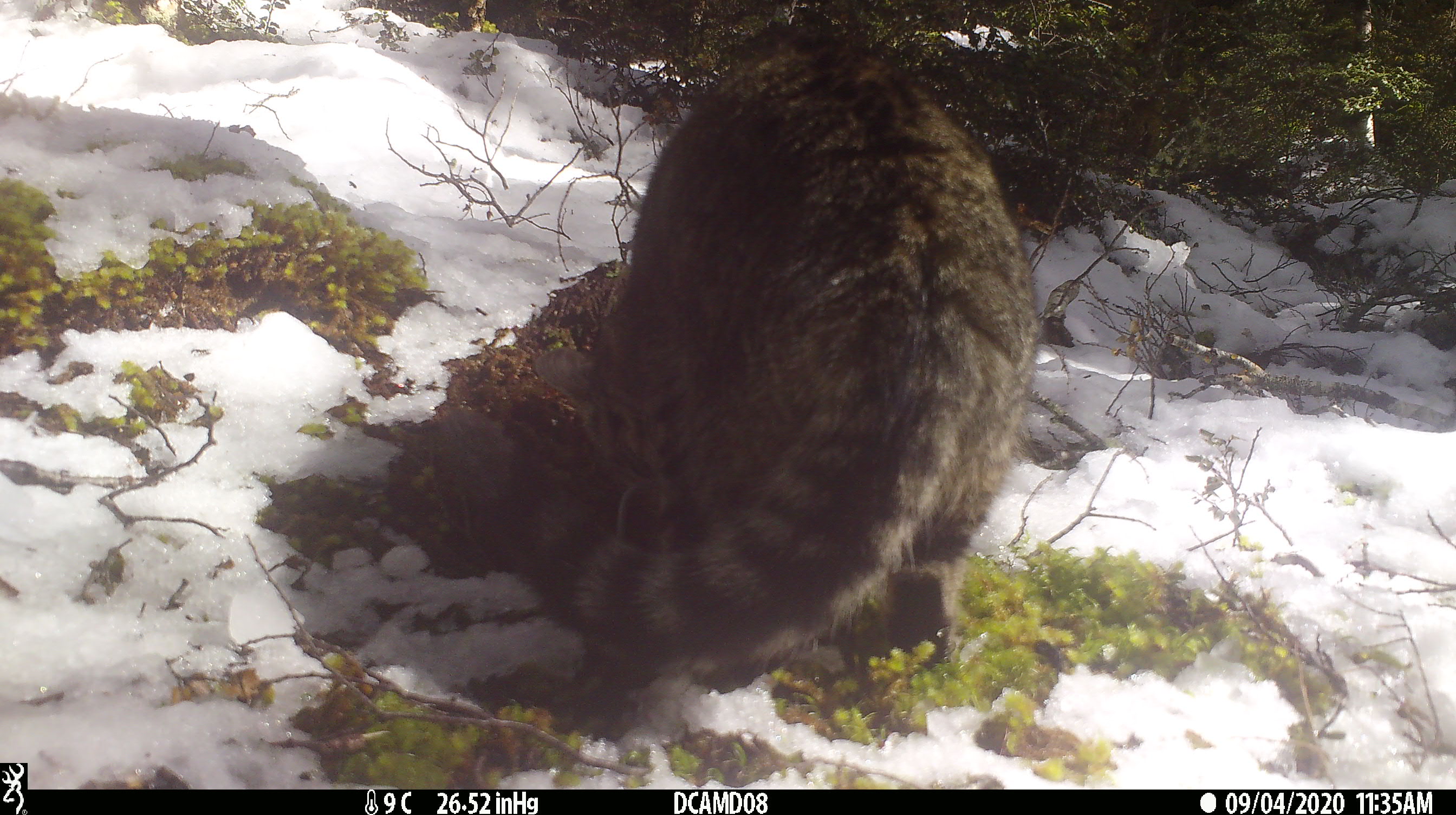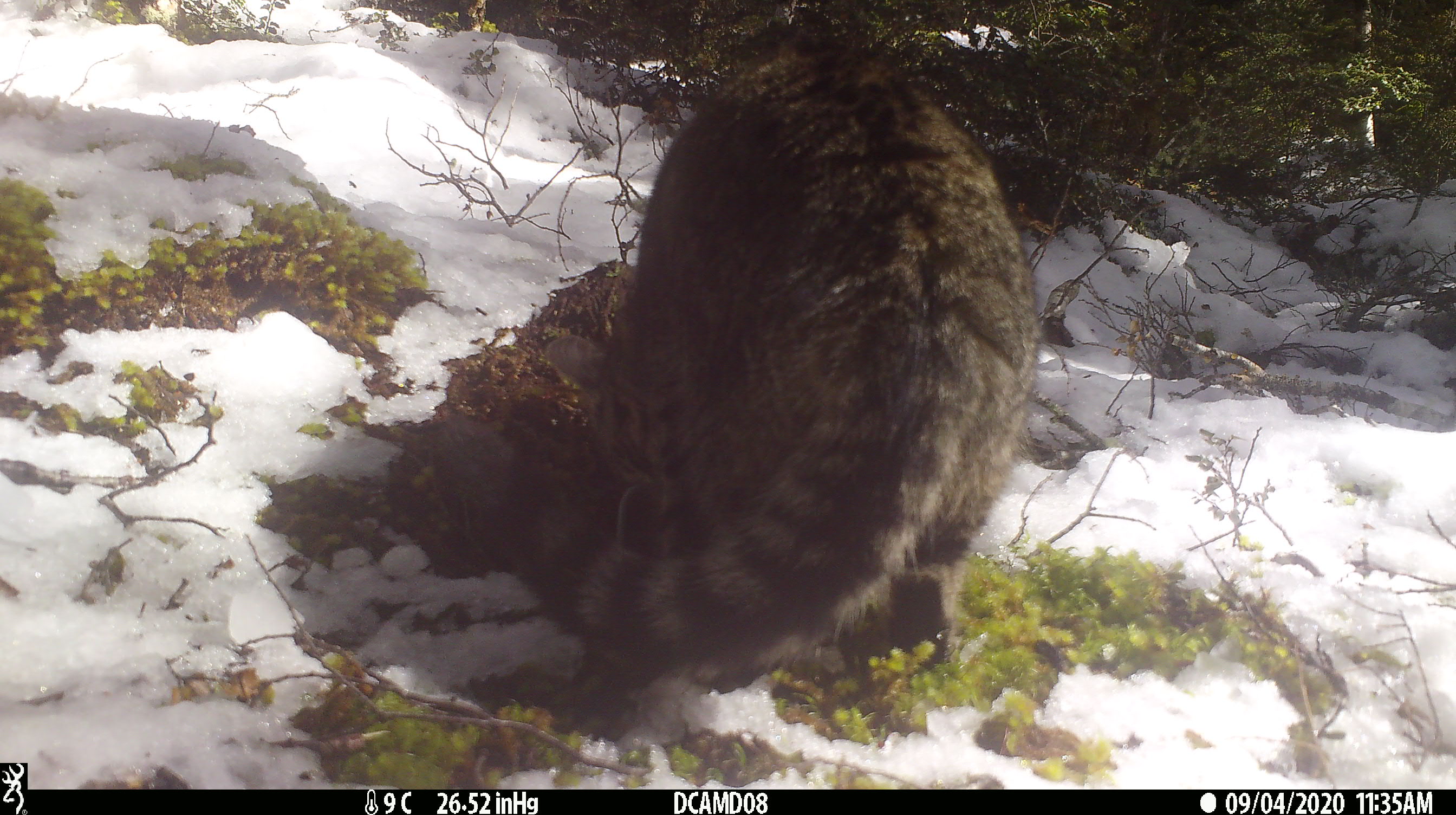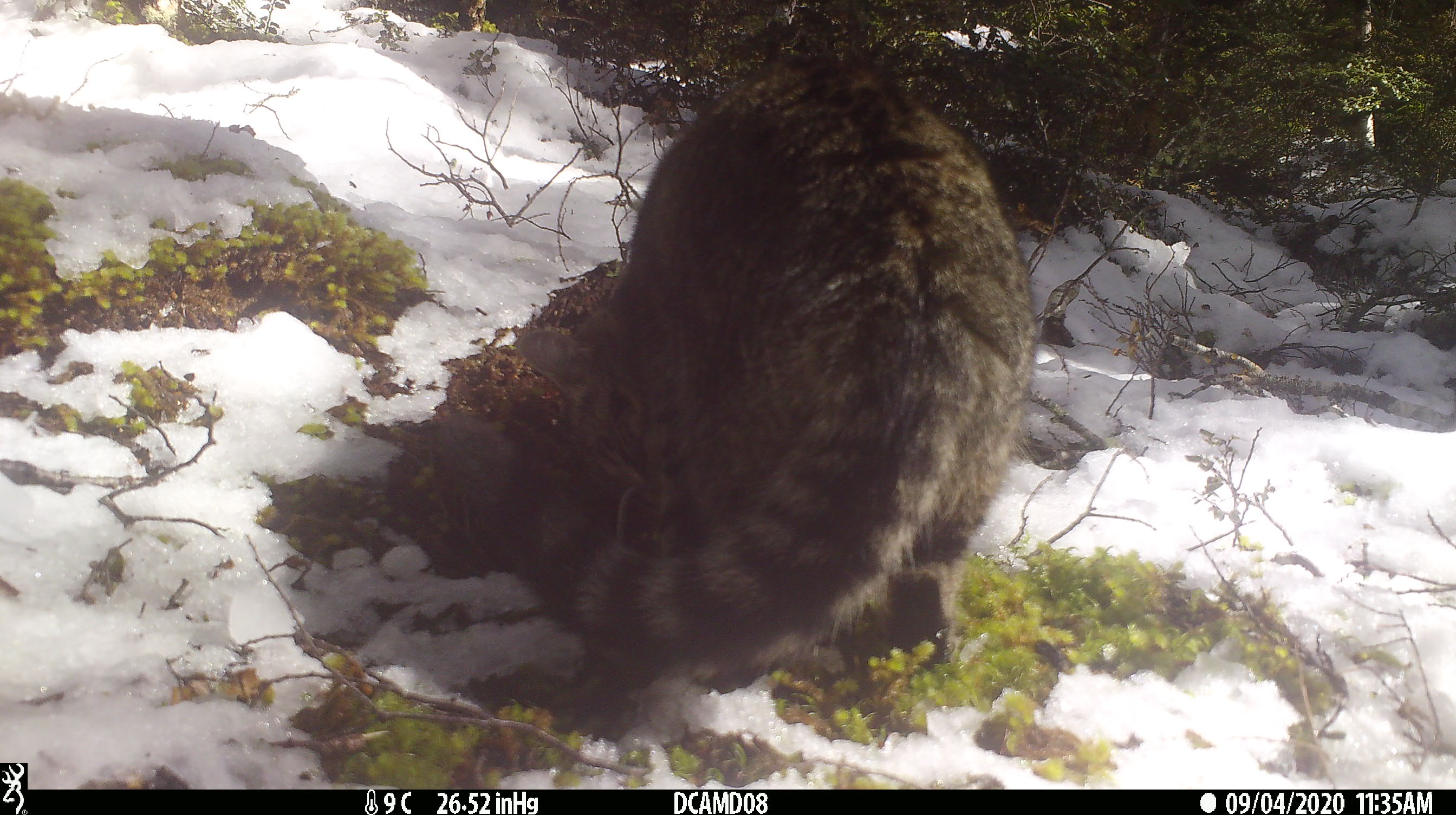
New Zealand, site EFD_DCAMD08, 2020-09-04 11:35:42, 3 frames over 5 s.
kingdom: Animalia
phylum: Chordata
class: Mammalia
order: Carnivora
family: Felidae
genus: Felis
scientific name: Felis catus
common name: domestic cat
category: cat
Cat (domestic cat) (Felis catus).